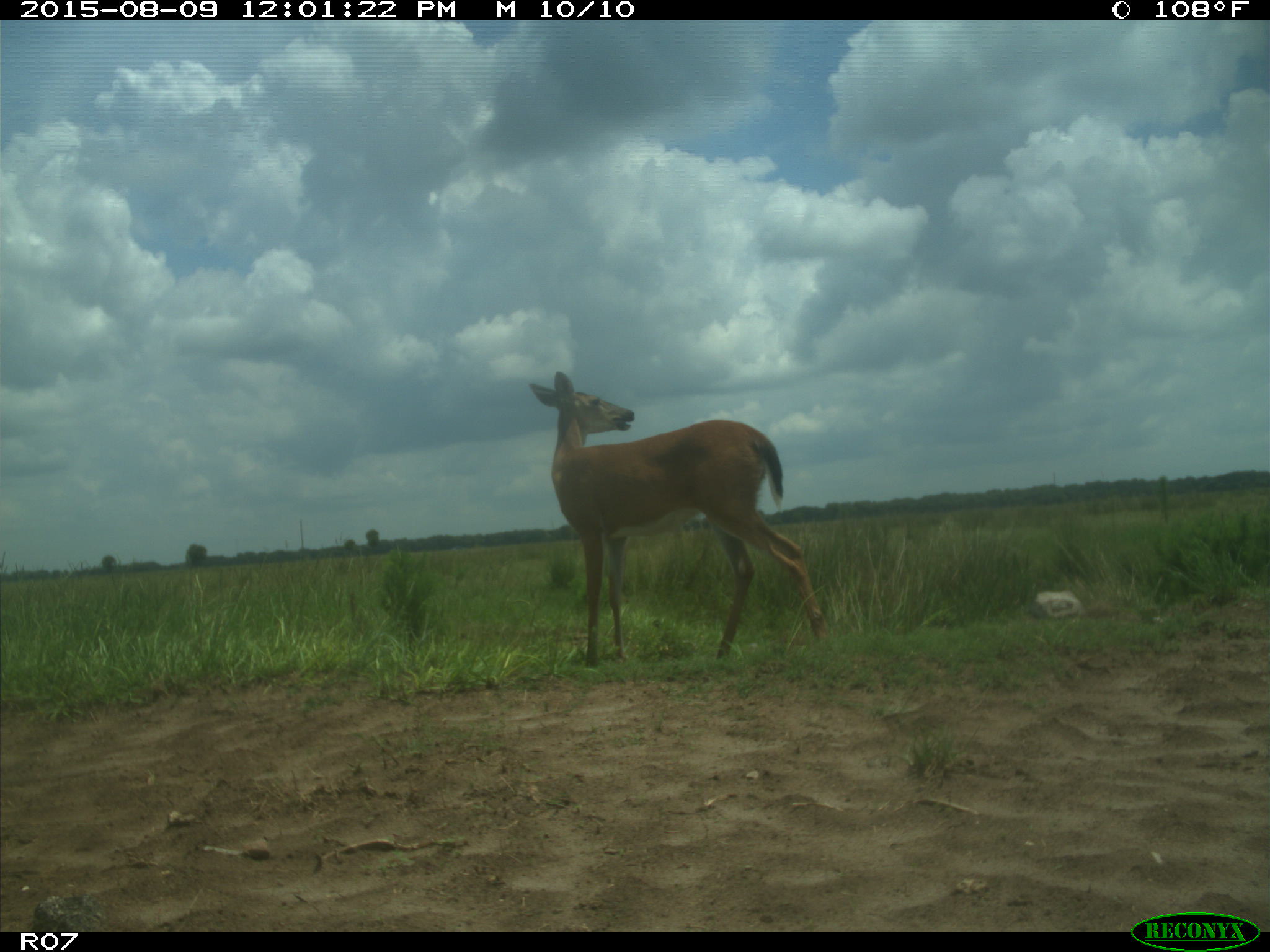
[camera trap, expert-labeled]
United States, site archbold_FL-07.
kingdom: Animalia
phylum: Chordata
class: Mammalia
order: Artiodactyla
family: Cervidae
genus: Odocoileus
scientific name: Odocoileus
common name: deer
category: unidentified deer